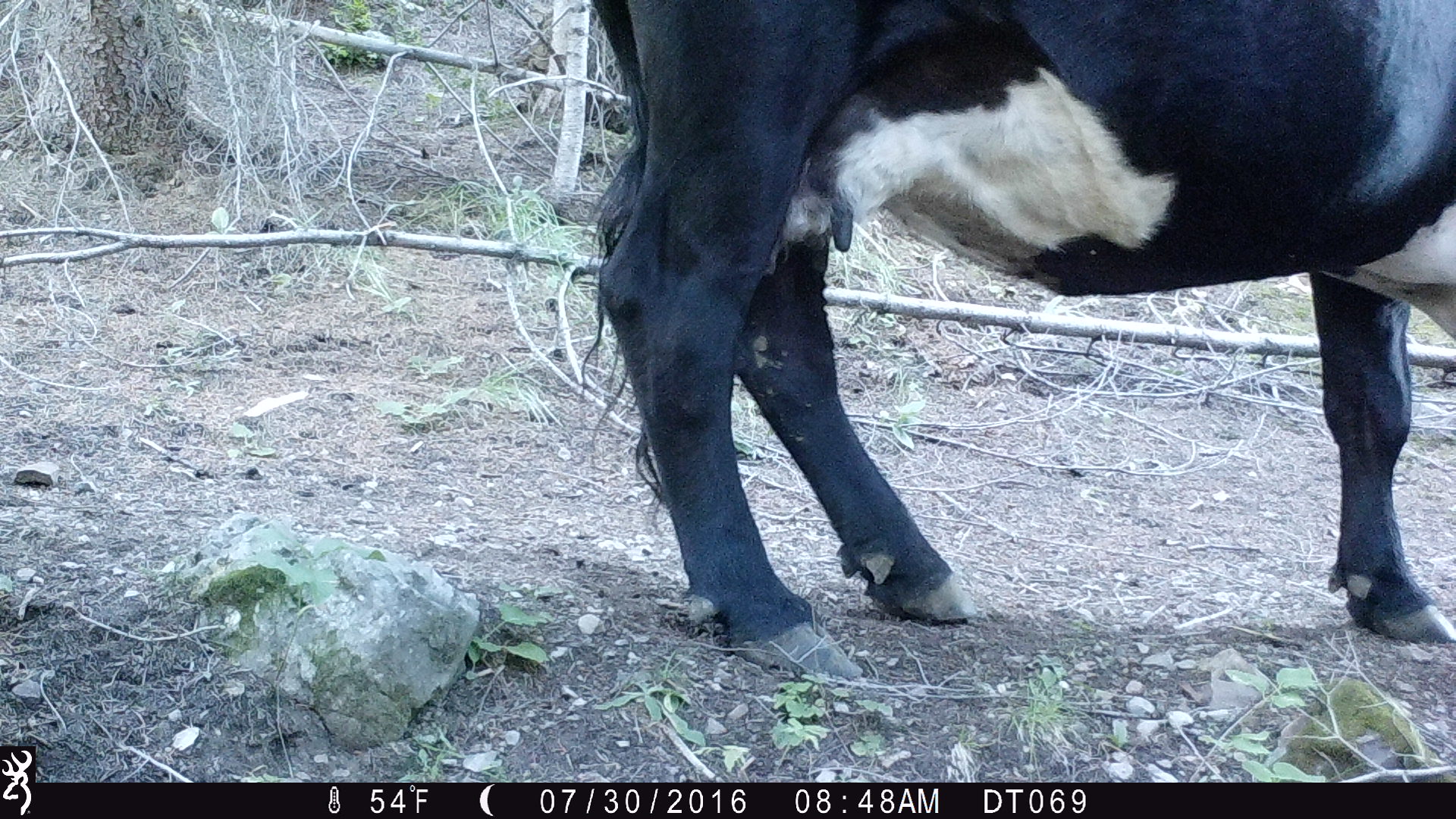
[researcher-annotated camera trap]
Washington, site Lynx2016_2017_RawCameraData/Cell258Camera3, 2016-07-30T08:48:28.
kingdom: Animalia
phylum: Chordata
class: Mammalia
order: Artiodactyla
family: Bovidae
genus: Bos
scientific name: Bos taurus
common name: domestic cattle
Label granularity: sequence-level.